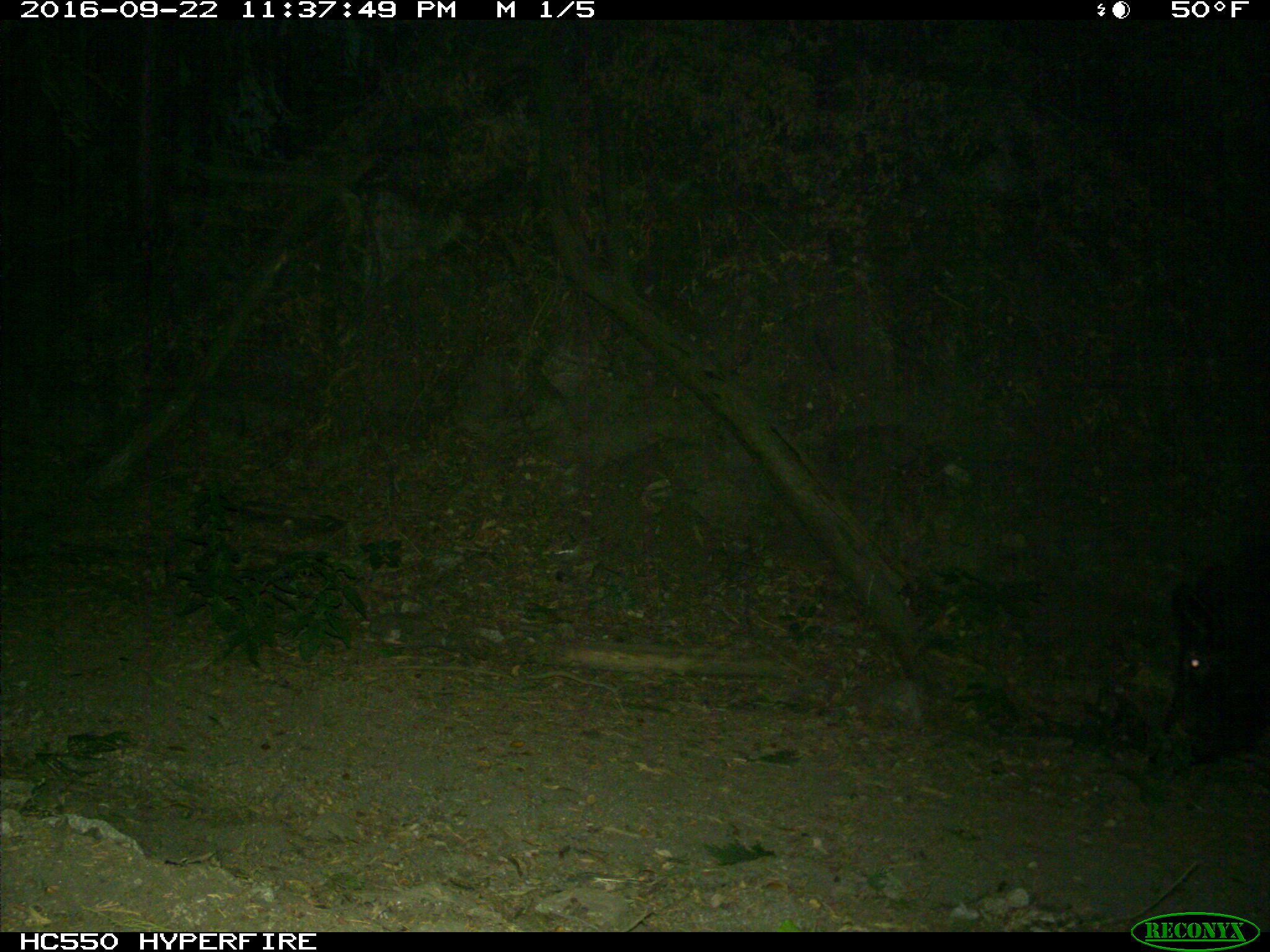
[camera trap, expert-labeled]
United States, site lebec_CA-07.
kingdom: Animalia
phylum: Chordata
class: Mammalia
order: Artiodactyla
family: Suidae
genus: Sus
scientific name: Sus scrofa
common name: wild boar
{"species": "Sus scrofa (wild boar)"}